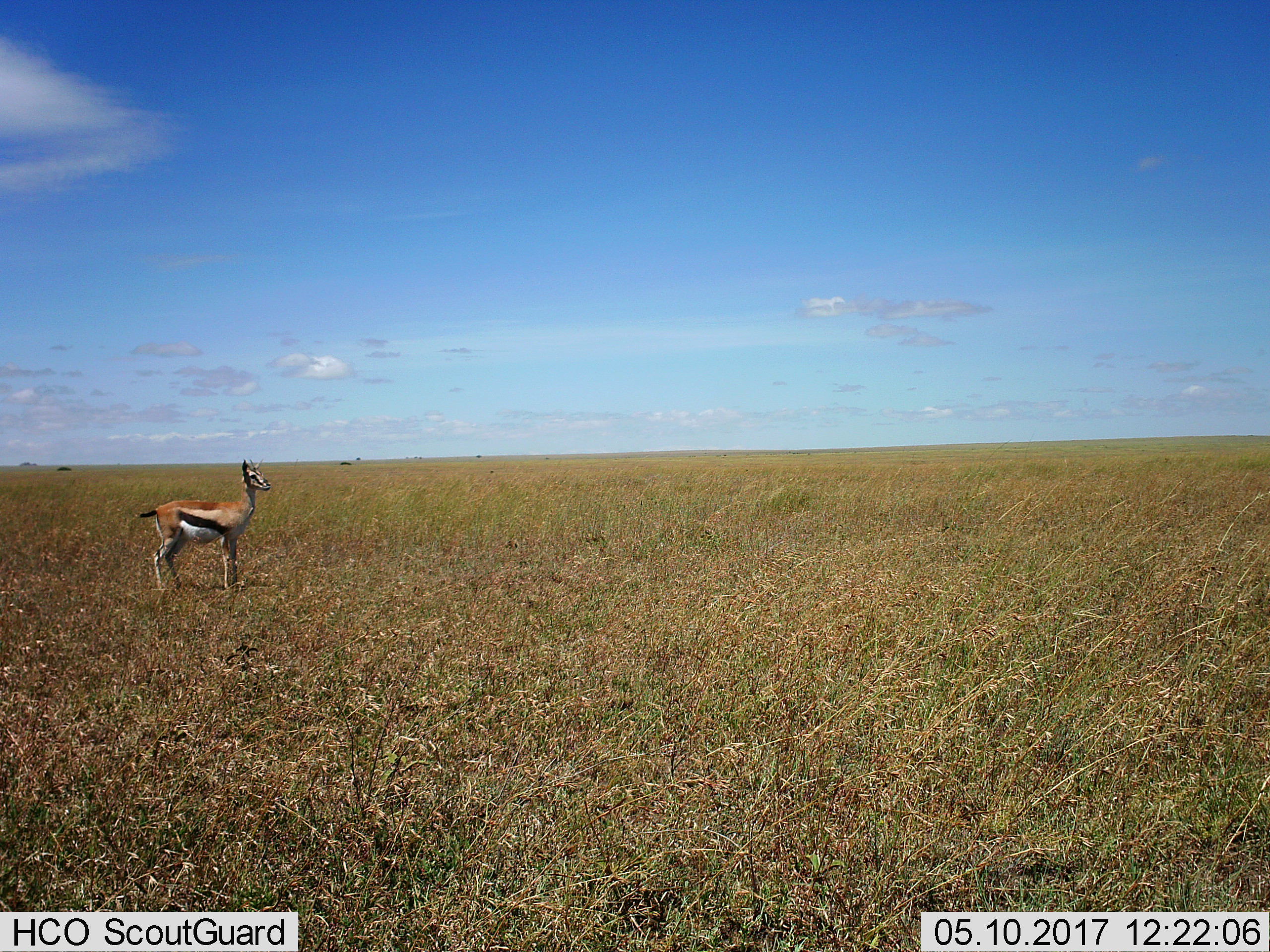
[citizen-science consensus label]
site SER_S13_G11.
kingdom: Animalia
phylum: Chordata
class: Mammalia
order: Artiodactyla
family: Bovidae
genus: Eudorcas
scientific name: Eudorcas thomsonii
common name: thomson's gazelle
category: gazellethomsons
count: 1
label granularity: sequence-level